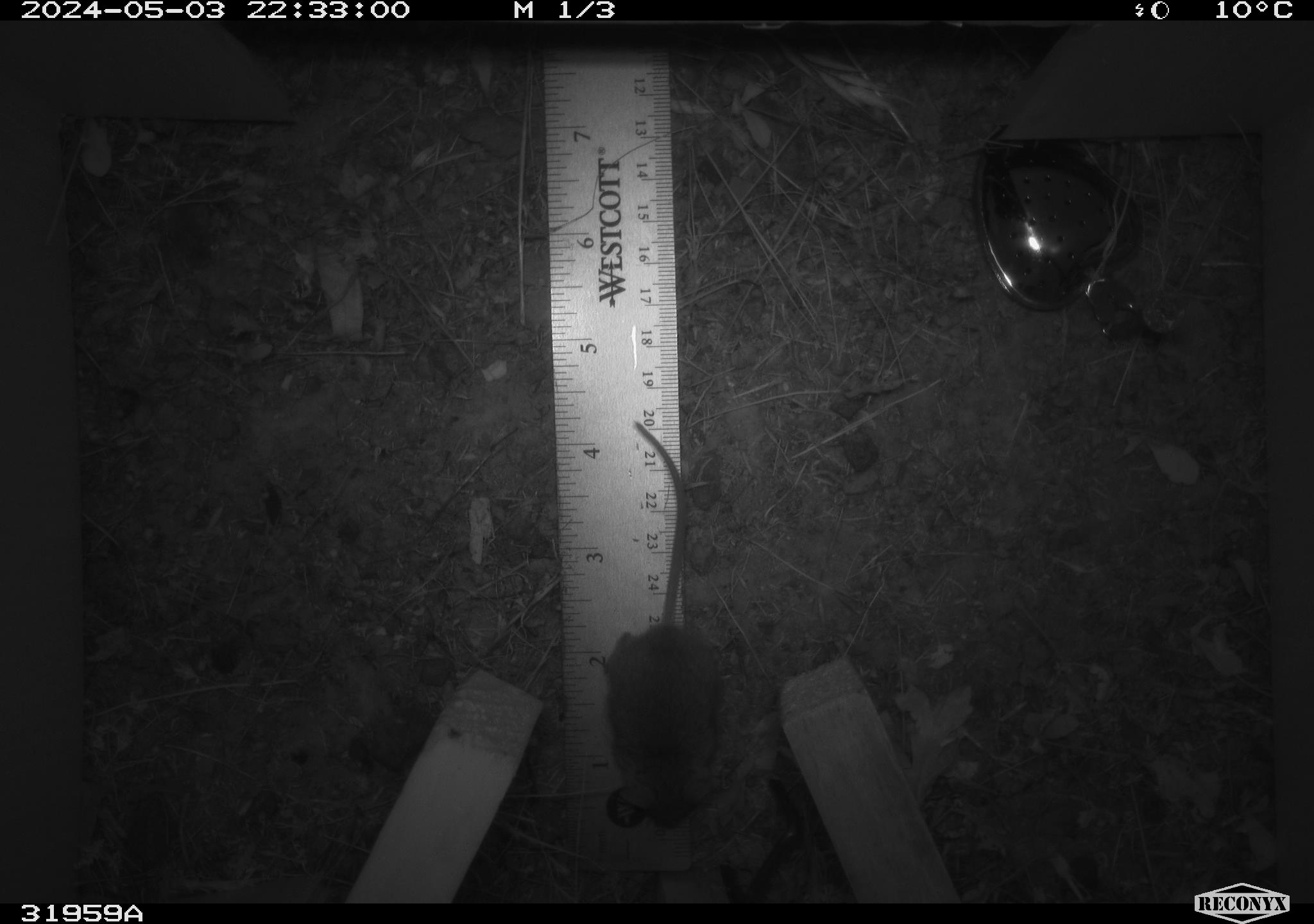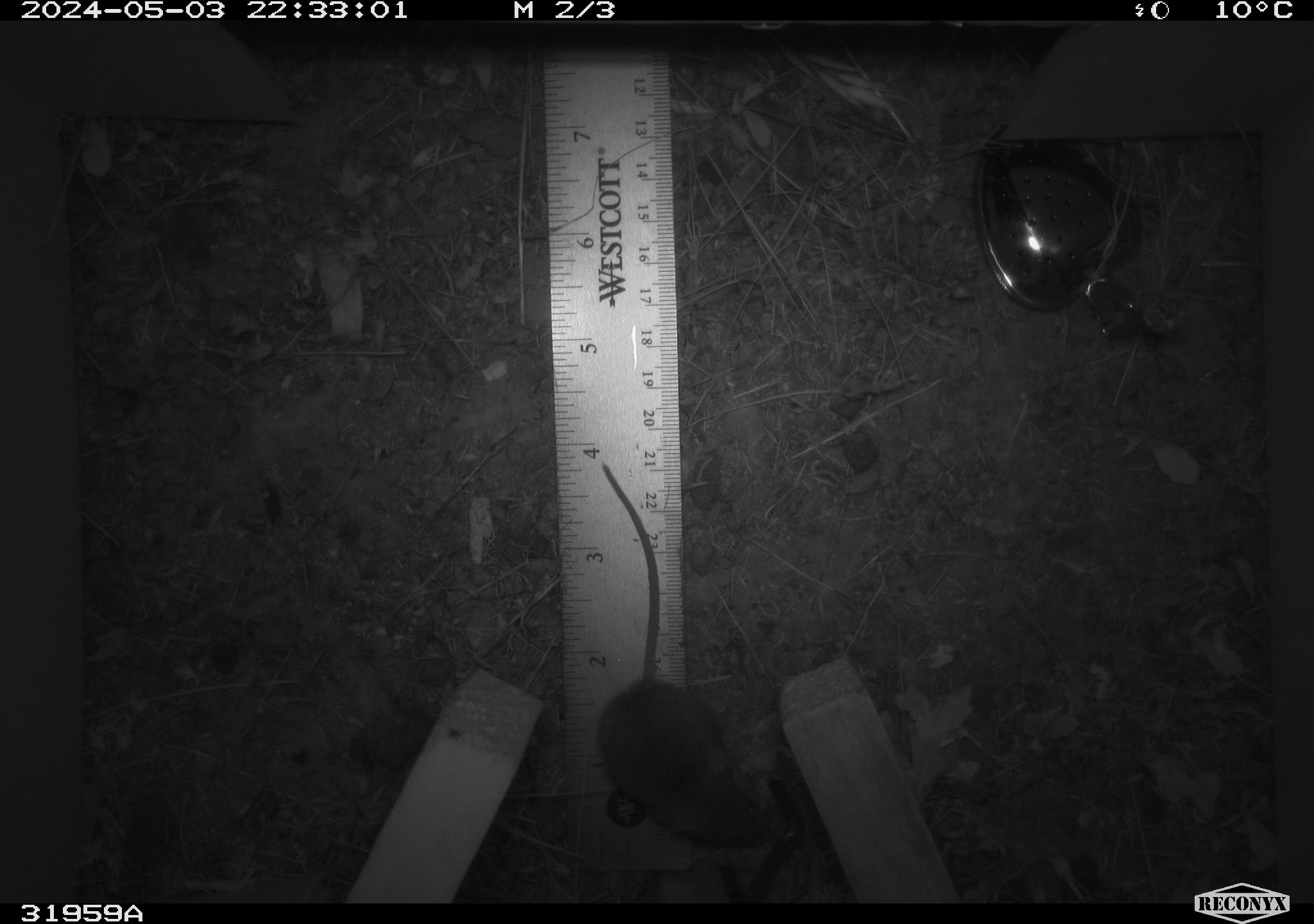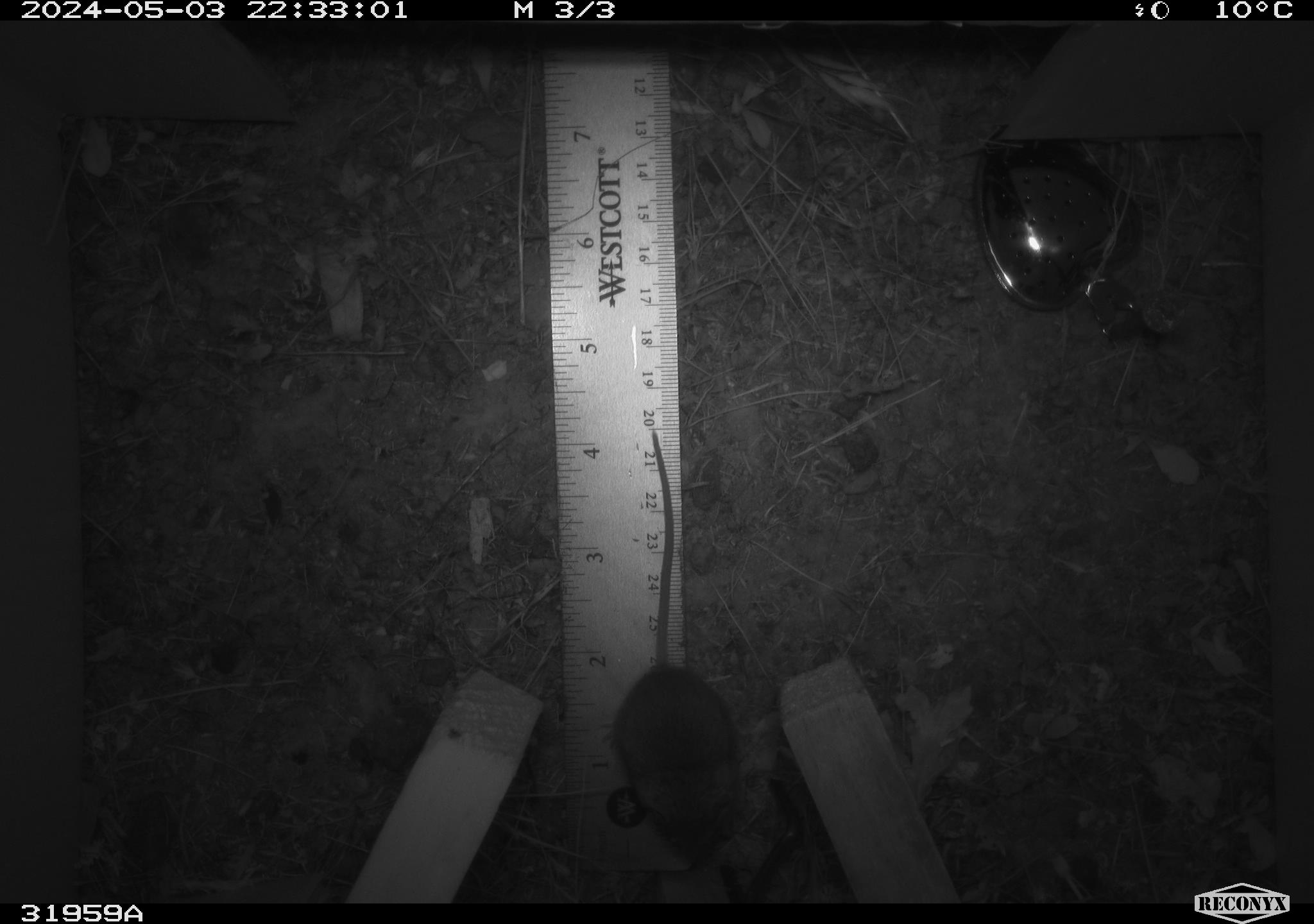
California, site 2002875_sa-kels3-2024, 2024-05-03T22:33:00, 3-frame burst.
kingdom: Animalia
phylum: Chordata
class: Mammalia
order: Rodentia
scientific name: Rodentia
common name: rodent